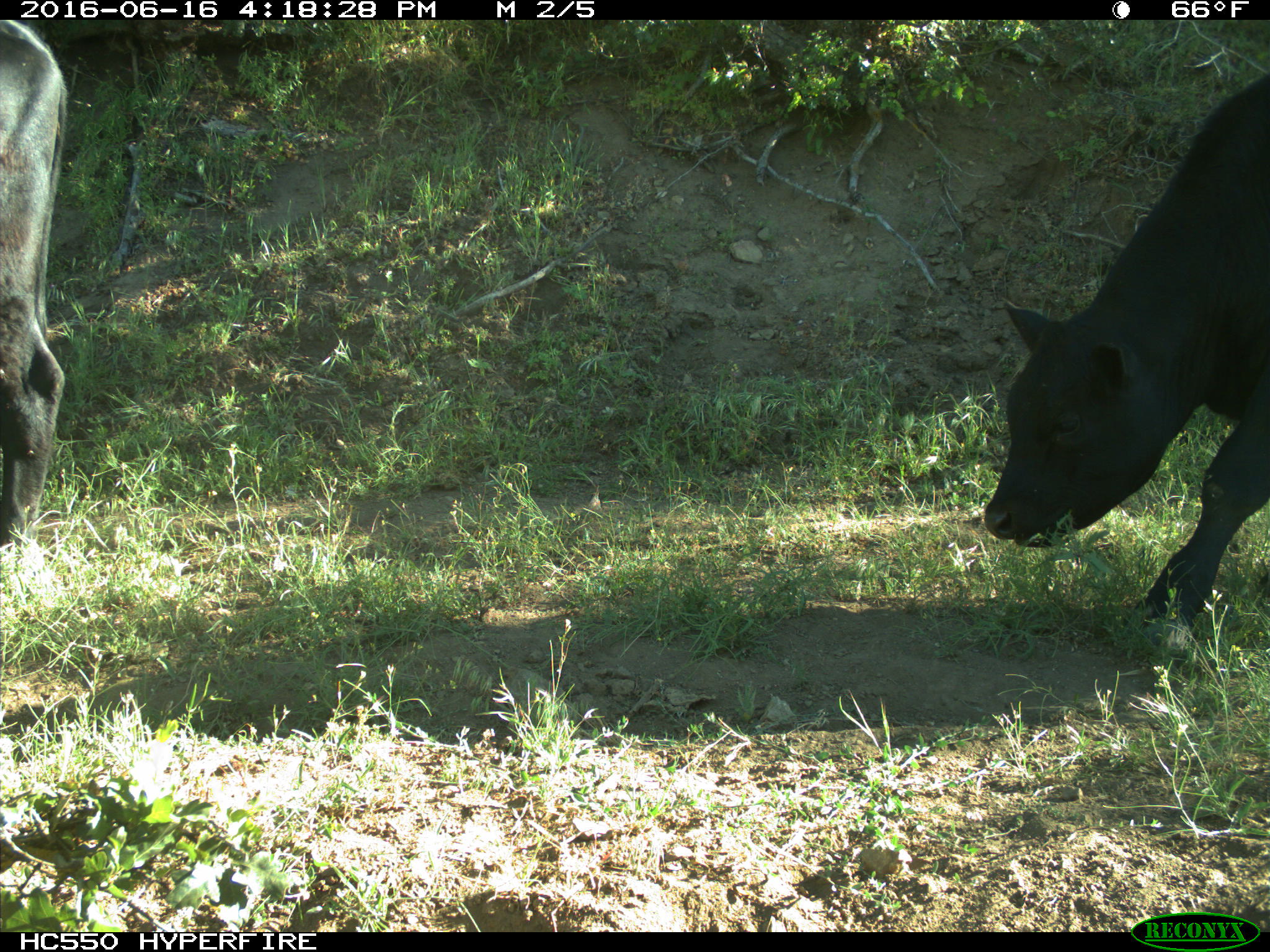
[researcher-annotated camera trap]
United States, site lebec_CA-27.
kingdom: Animalia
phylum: Chordata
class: Mammalia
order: Artiodactyla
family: Bovidae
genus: Bos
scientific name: Bos taurus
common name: domestic cow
Bos taurus (domestic cow).